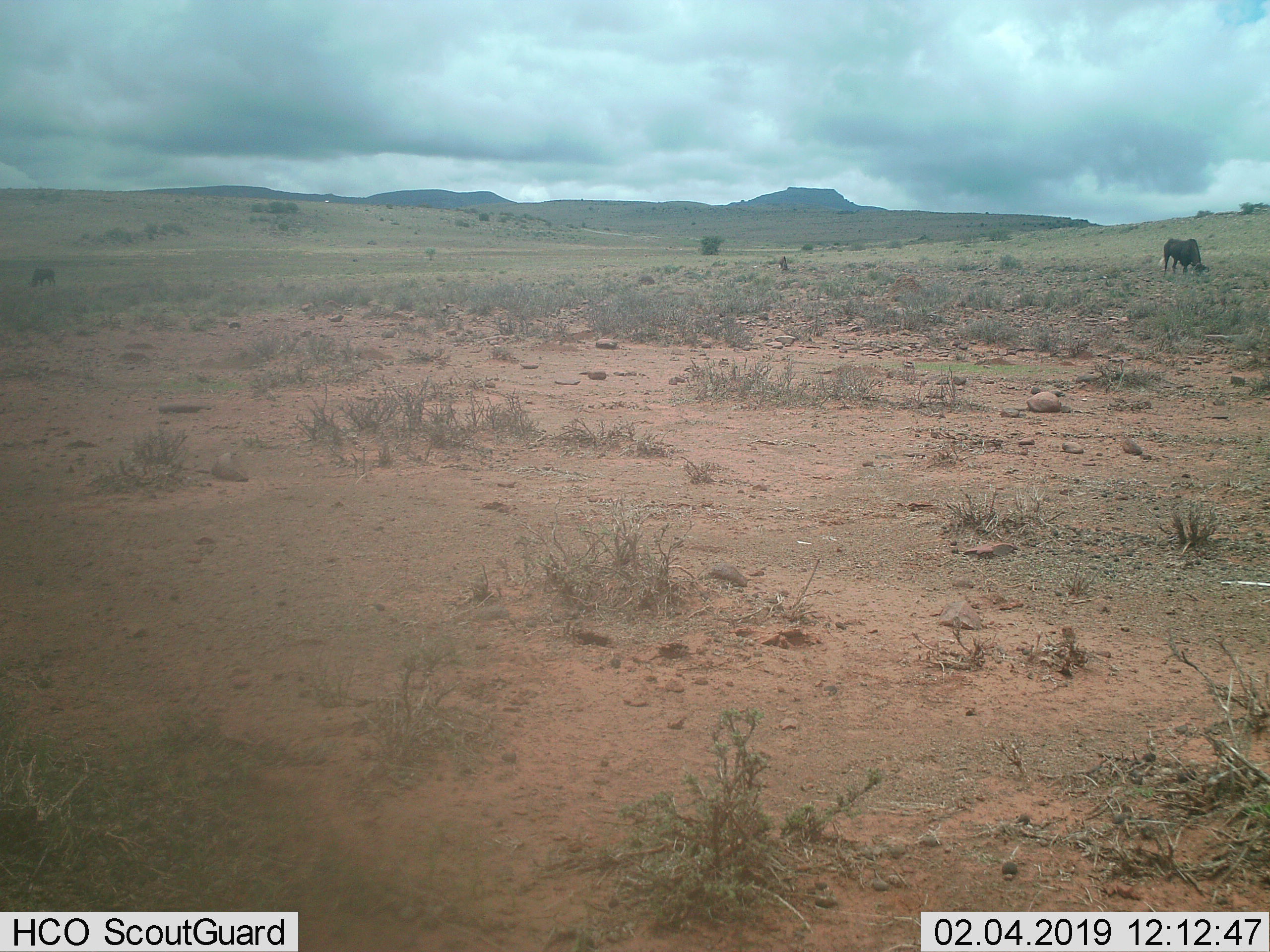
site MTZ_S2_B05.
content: unidentified animal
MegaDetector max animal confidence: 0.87